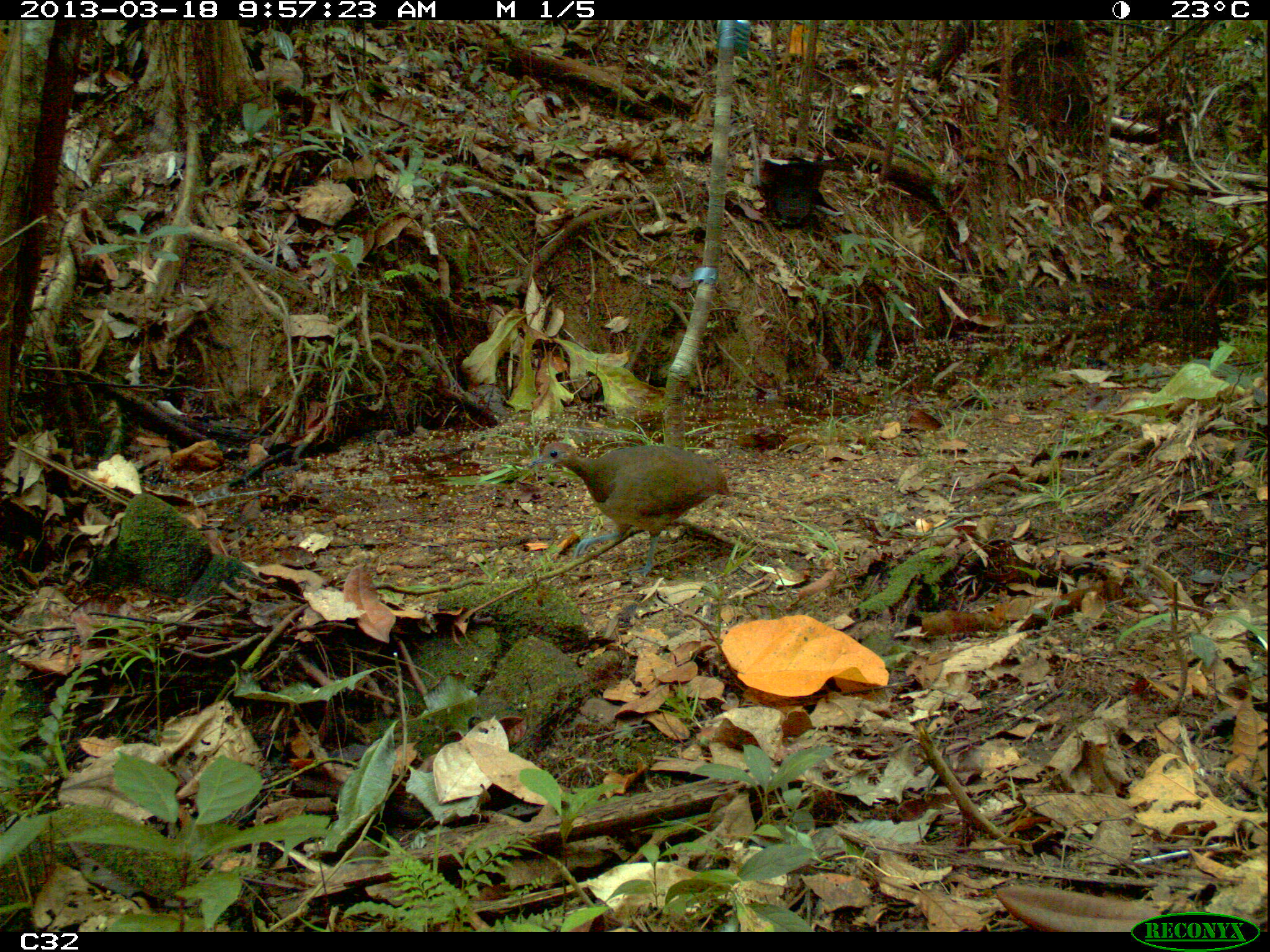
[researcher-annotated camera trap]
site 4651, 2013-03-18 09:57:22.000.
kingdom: Animalia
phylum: Chordata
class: Aves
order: Tinamiformes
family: Tinamidae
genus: Crypturellus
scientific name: Crypturellus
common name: tinamou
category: crypturellus sp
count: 1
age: adult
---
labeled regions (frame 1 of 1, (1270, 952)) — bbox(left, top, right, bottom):
crypturellus sp: bbox(528, 443, 727, 577)